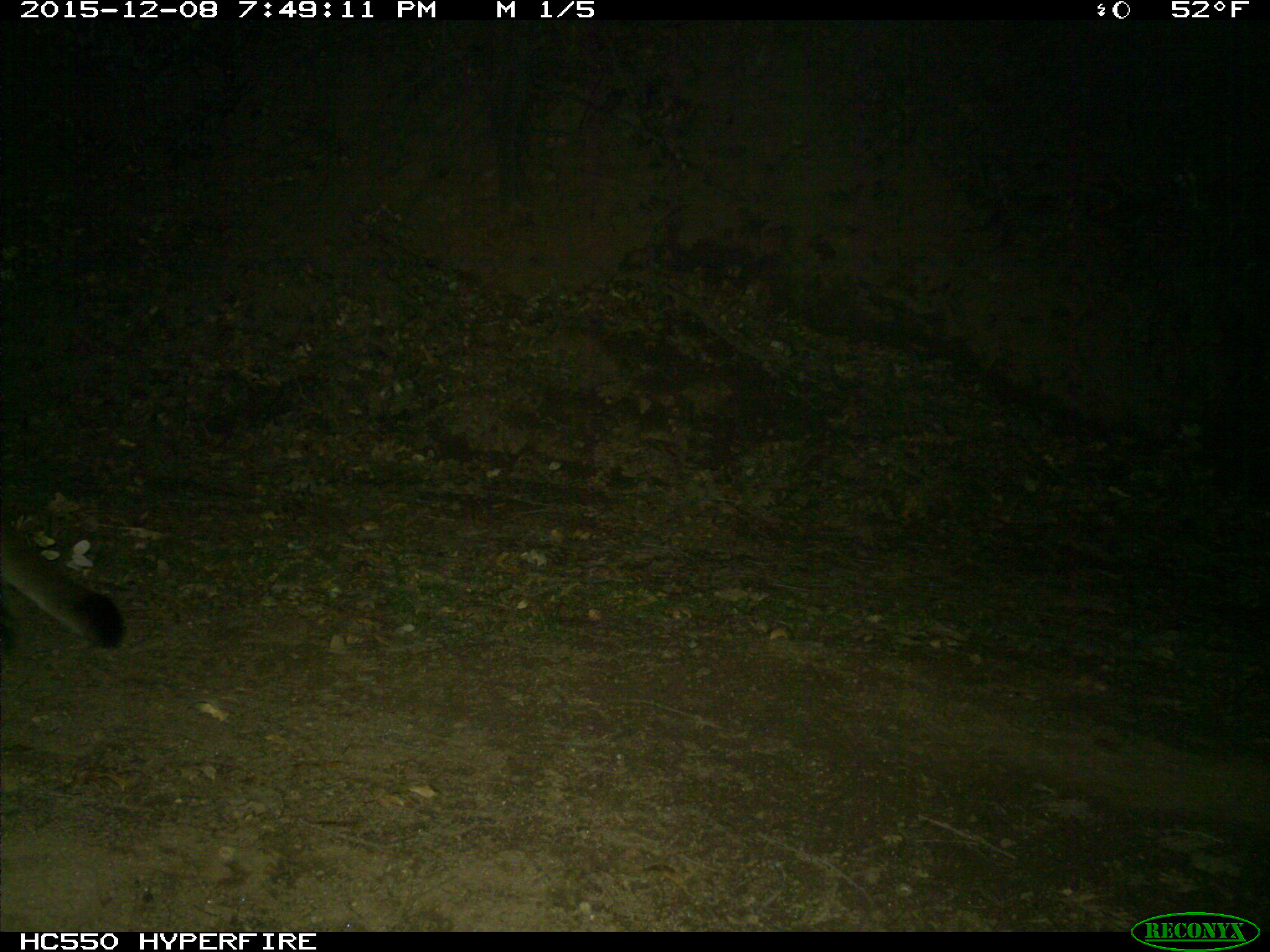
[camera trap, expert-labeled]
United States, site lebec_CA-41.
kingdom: Animalia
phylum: Chordata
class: Mammalia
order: Carnivora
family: Felidae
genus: Puma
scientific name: Puma concolor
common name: mountain lion